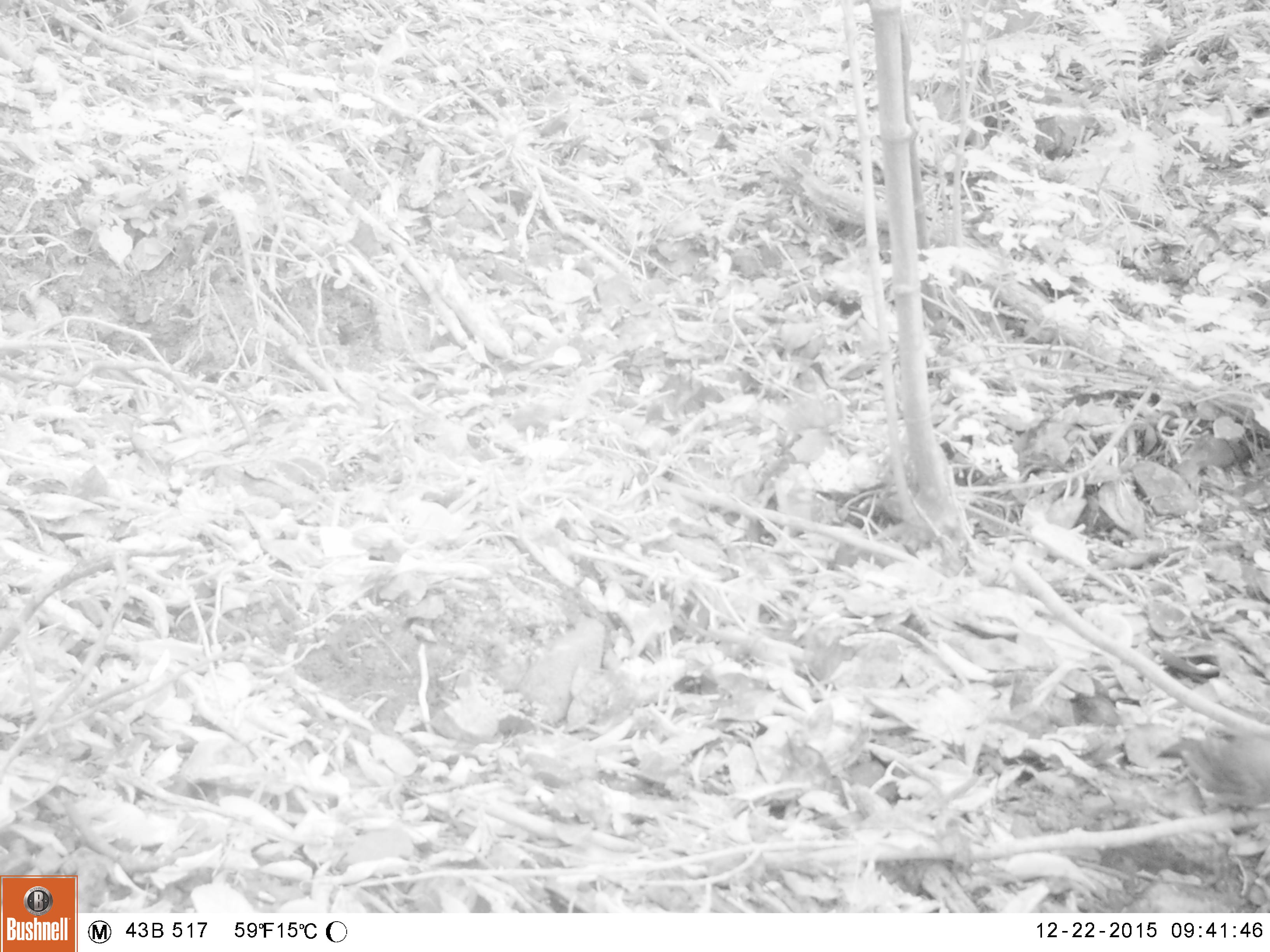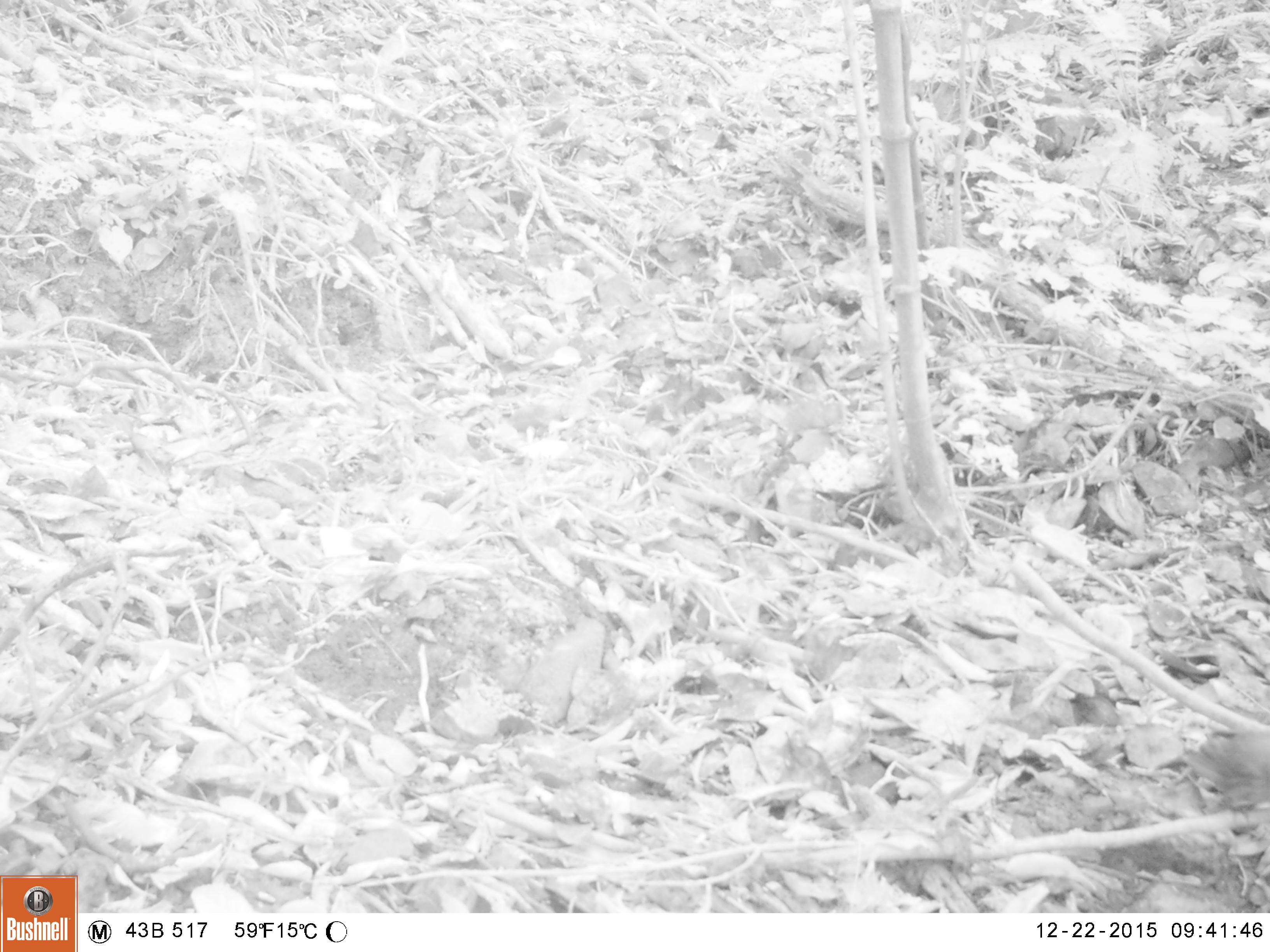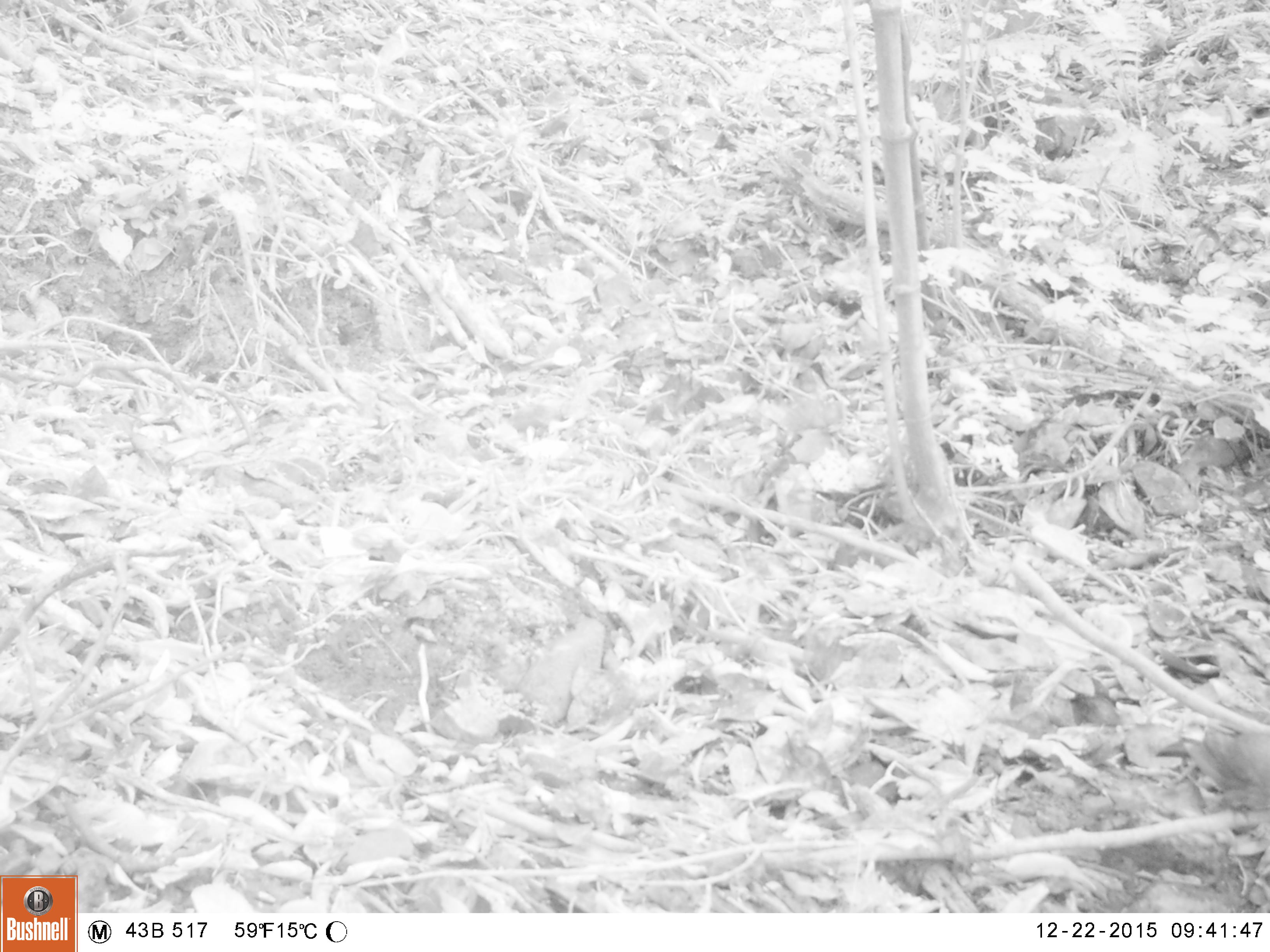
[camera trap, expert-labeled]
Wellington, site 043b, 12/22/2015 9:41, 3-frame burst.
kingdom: Animalia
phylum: Chordata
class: Aves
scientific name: Aves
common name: bird